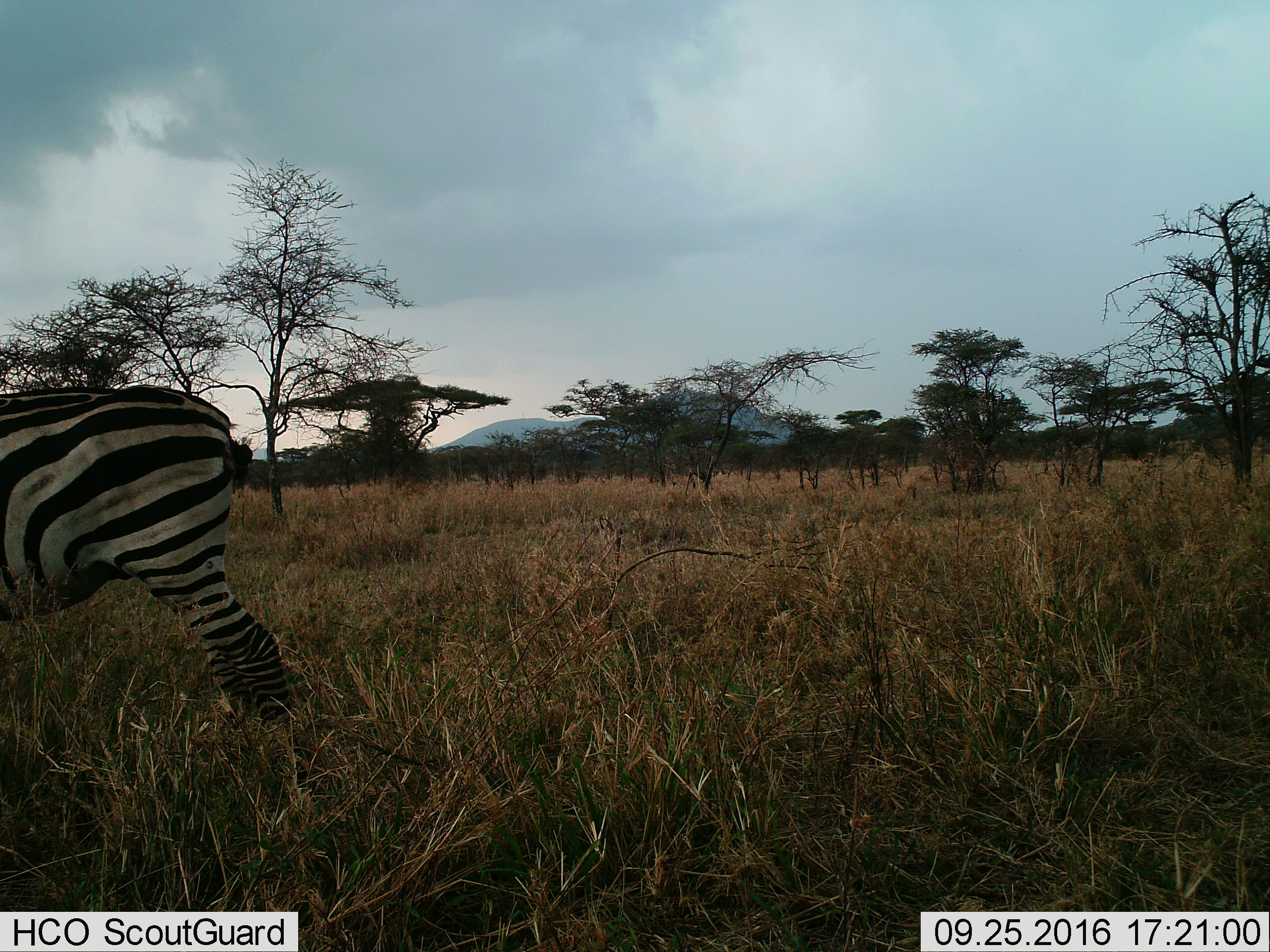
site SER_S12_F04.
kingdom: Animalia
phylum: Chordata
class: Mammalia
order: Perissodactyla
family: Equidae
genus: Equus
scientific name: Equus quagga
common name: plains zebra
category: zebraplains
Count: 1.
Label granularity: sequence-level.